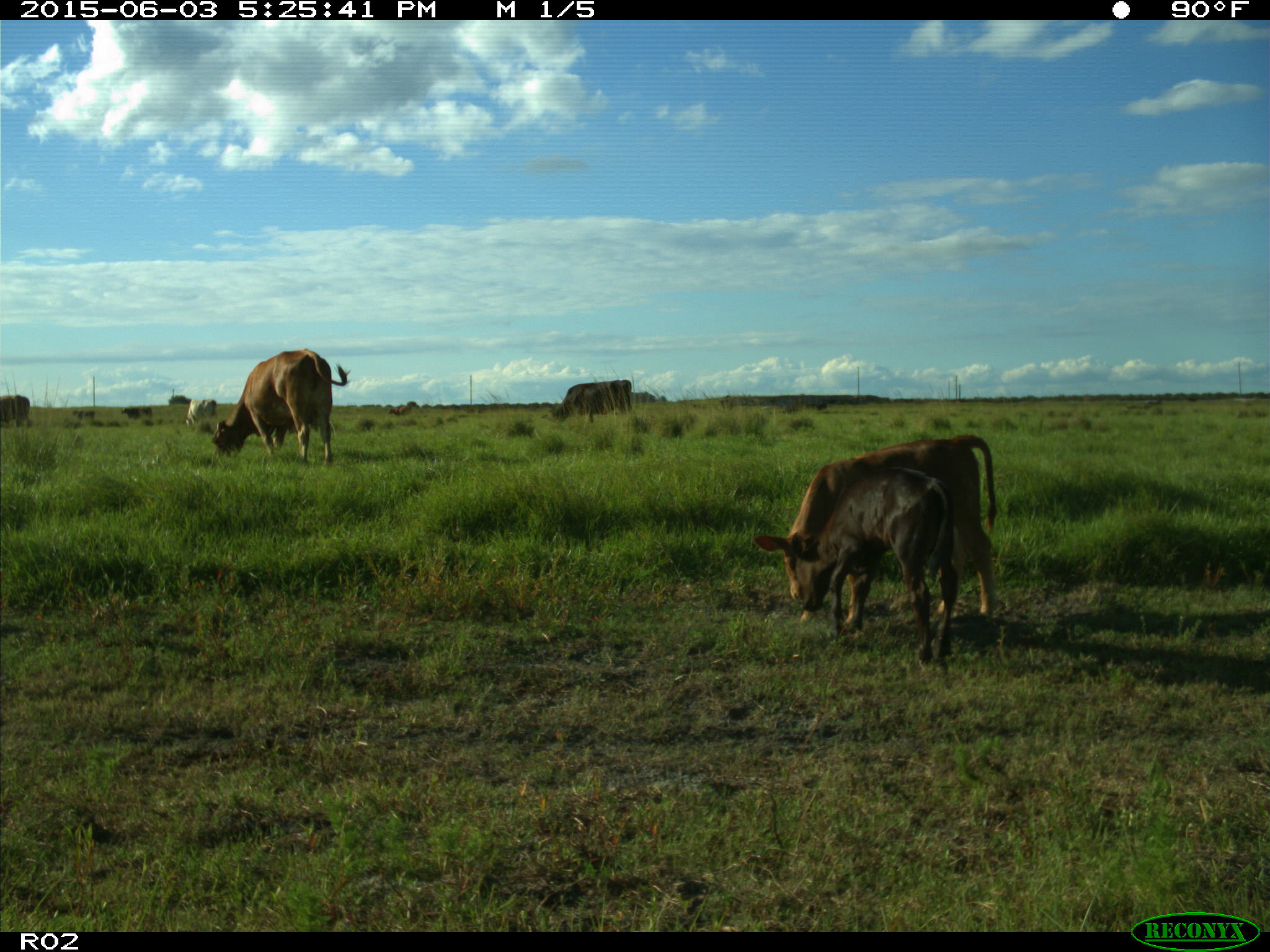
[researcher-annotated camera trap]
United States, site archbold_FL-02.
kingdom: Animalia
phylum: Chordata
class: Mammalia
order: Artiodactyla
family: Bovidae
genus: Bos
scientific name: Bos taurus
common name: domestic cow